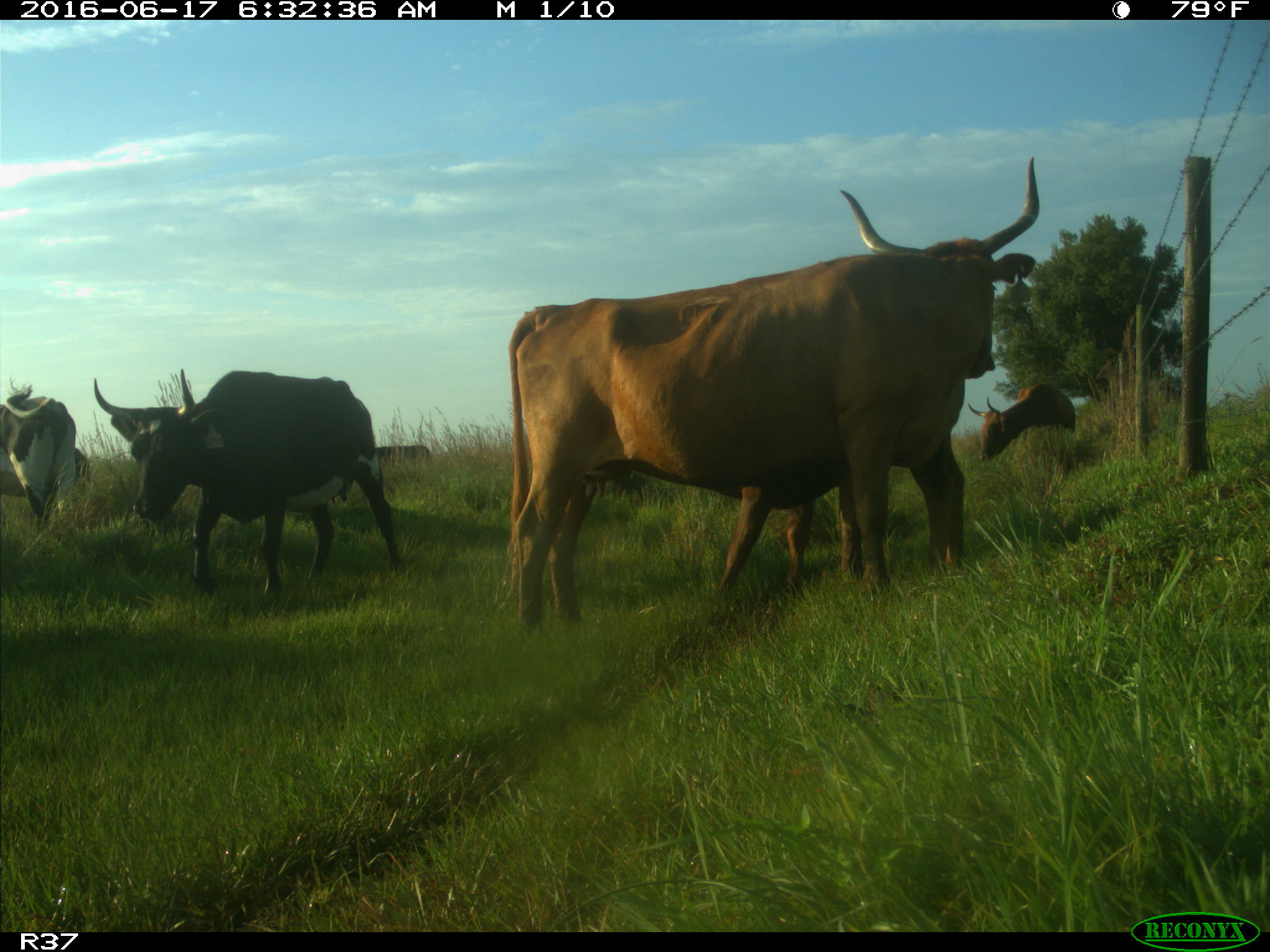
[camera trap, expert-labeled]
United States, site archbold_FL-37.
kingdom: Animalia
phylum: Chordata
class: Mammalia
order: Artiodactyla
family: Bovidae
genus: Bos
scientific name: Bos taurus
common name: domestic cow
Bos taurus (domestic cow).